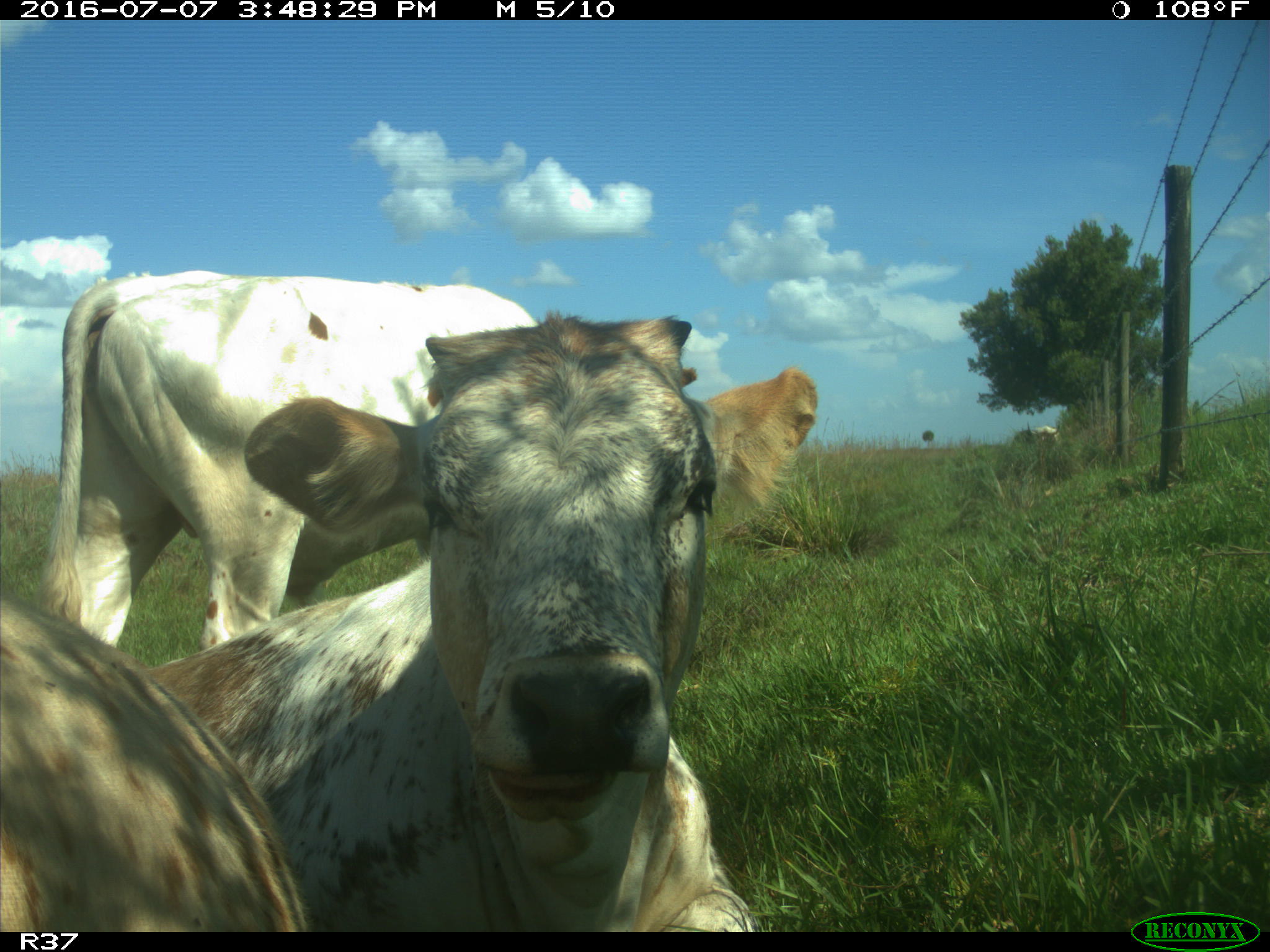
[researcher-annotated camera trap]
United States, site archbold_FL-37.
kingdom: Animalia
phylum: Chordata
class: Mammalia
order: Artiodactyla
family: Bovidae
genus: Bos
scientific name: Bos taurus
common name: domestic cow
Bos taurus (domestic cow).